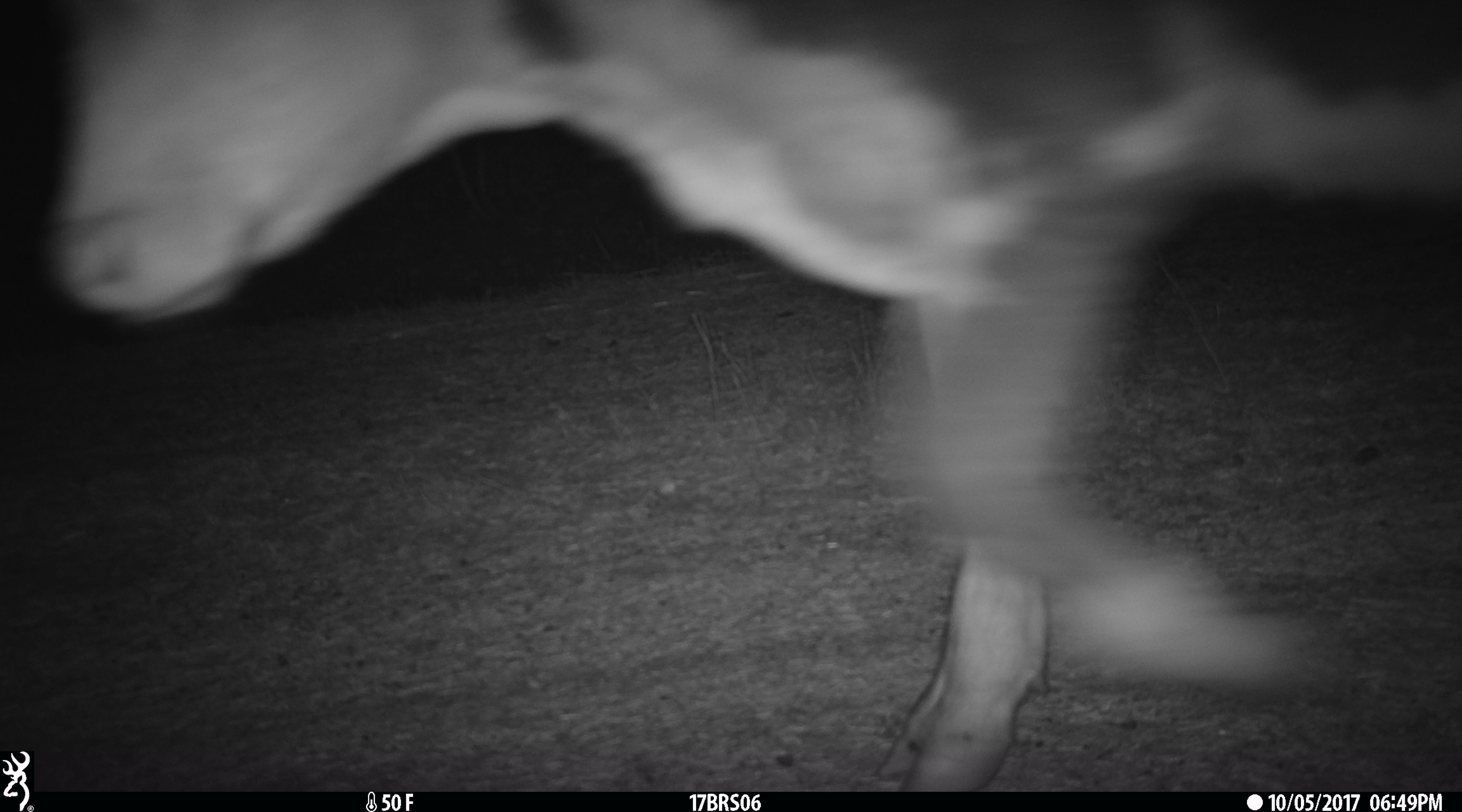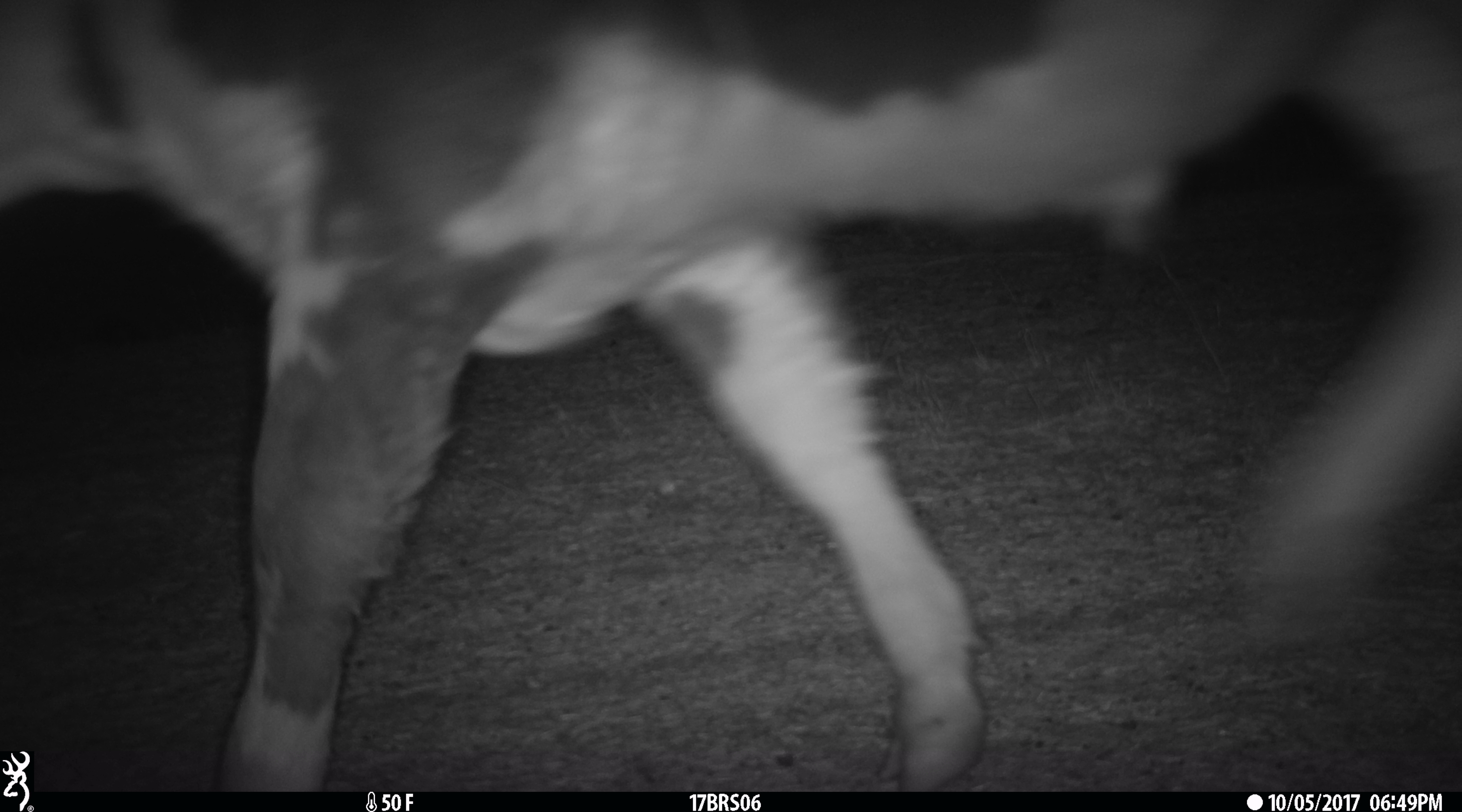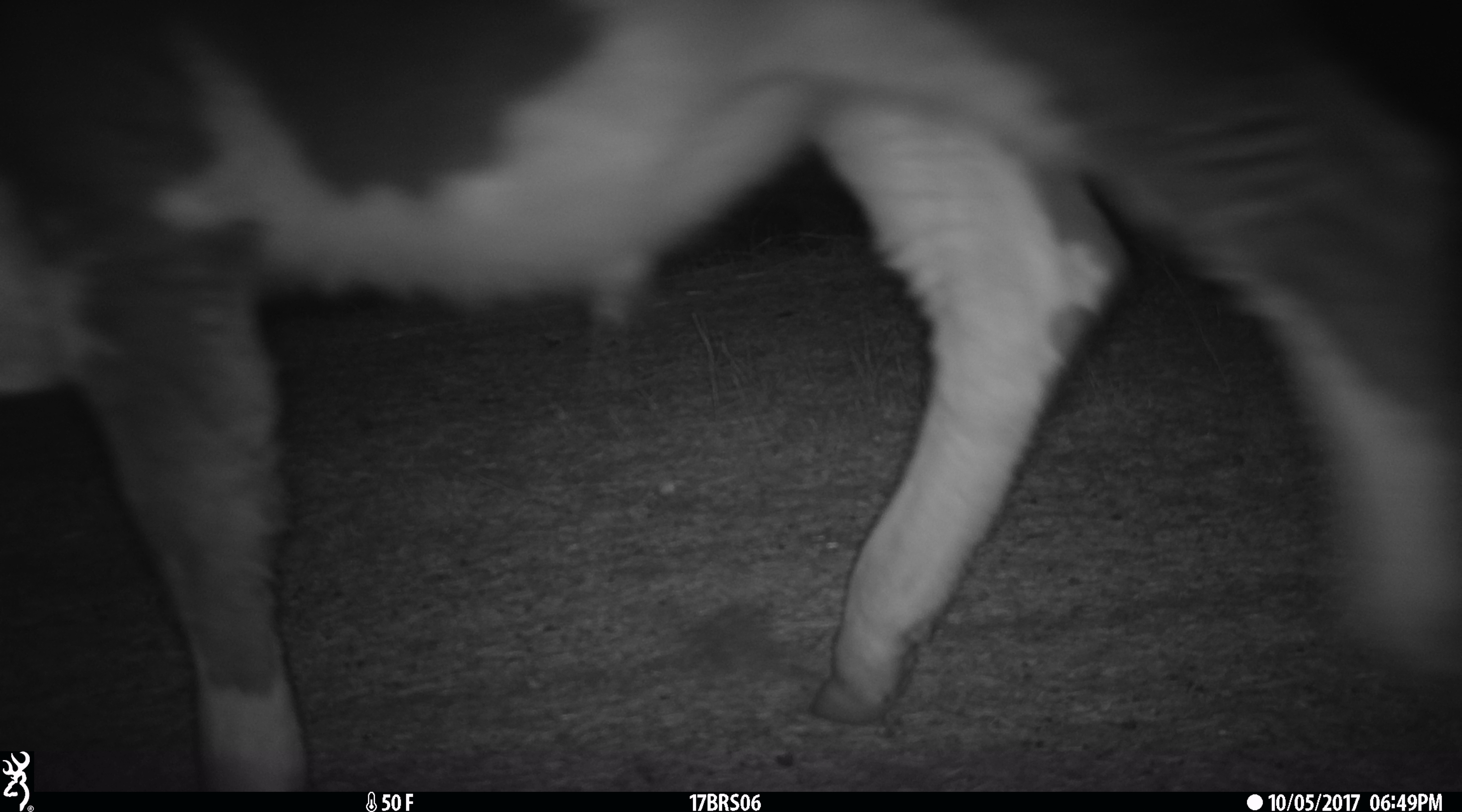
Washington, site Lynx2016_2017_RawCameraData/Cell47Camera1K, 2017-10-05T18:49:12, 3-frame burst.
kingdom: Animalia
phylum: Chordata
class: Mammalia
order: Artiodactyla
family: Bovidae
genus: Bos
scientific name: Bos taurus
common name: domestic cattle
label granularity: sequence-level